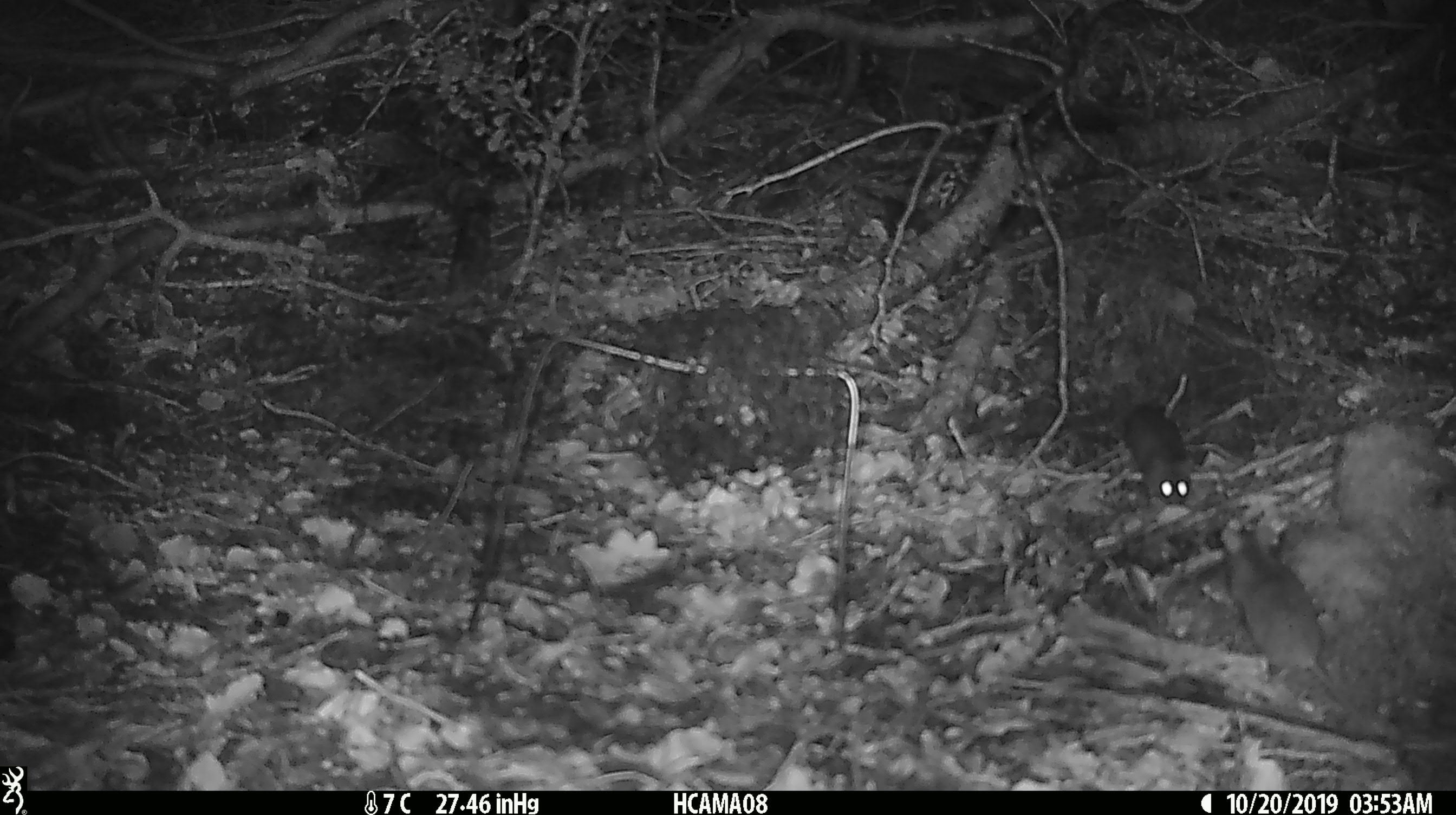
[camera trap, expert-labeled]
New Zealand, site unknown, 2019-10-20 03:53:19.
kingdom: Animalia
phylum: Chordata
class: Mammalia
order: Rodentia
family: Muridae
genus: Mus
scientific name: Mus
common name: mouse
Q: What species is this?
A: Mouse (Mus).